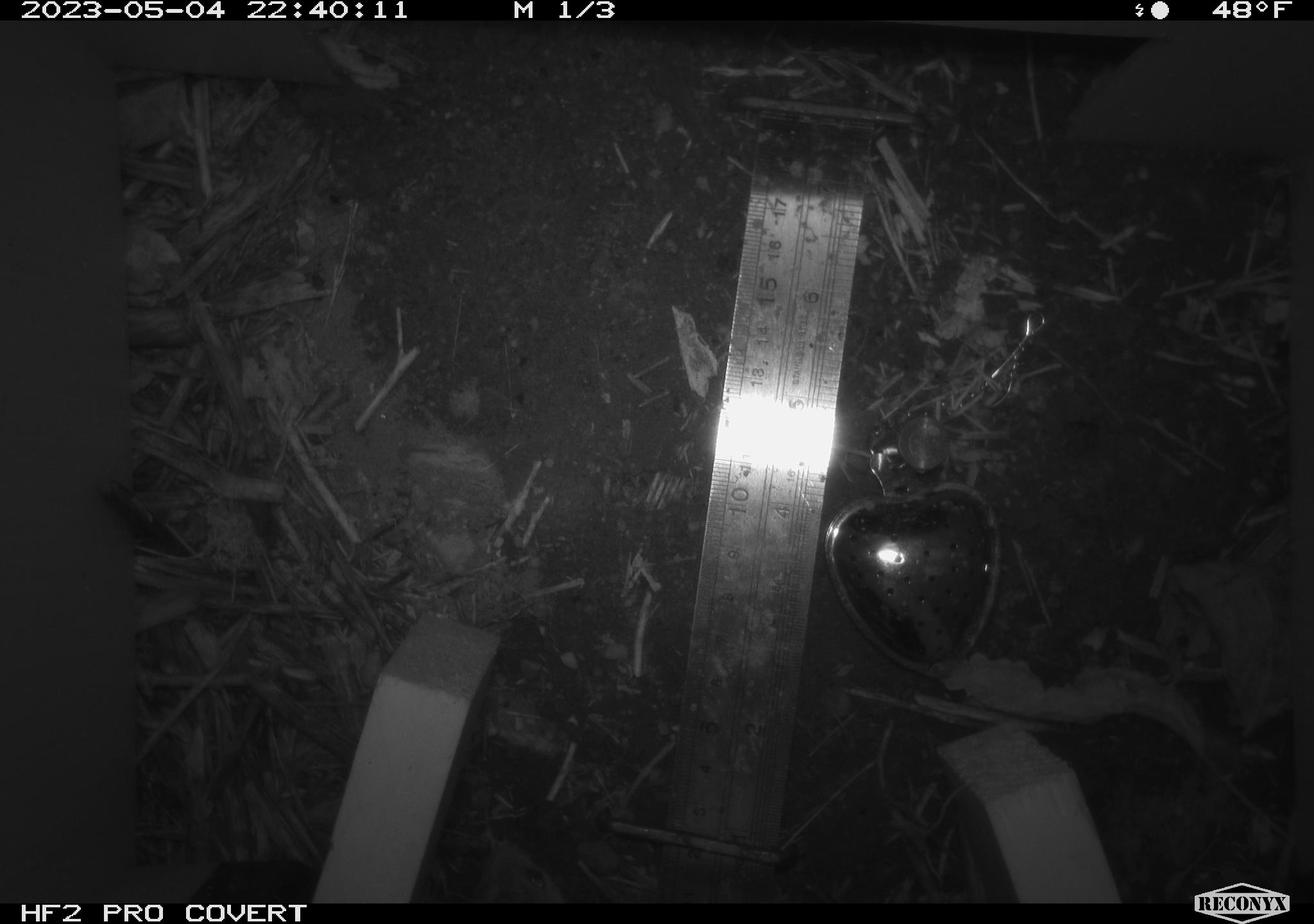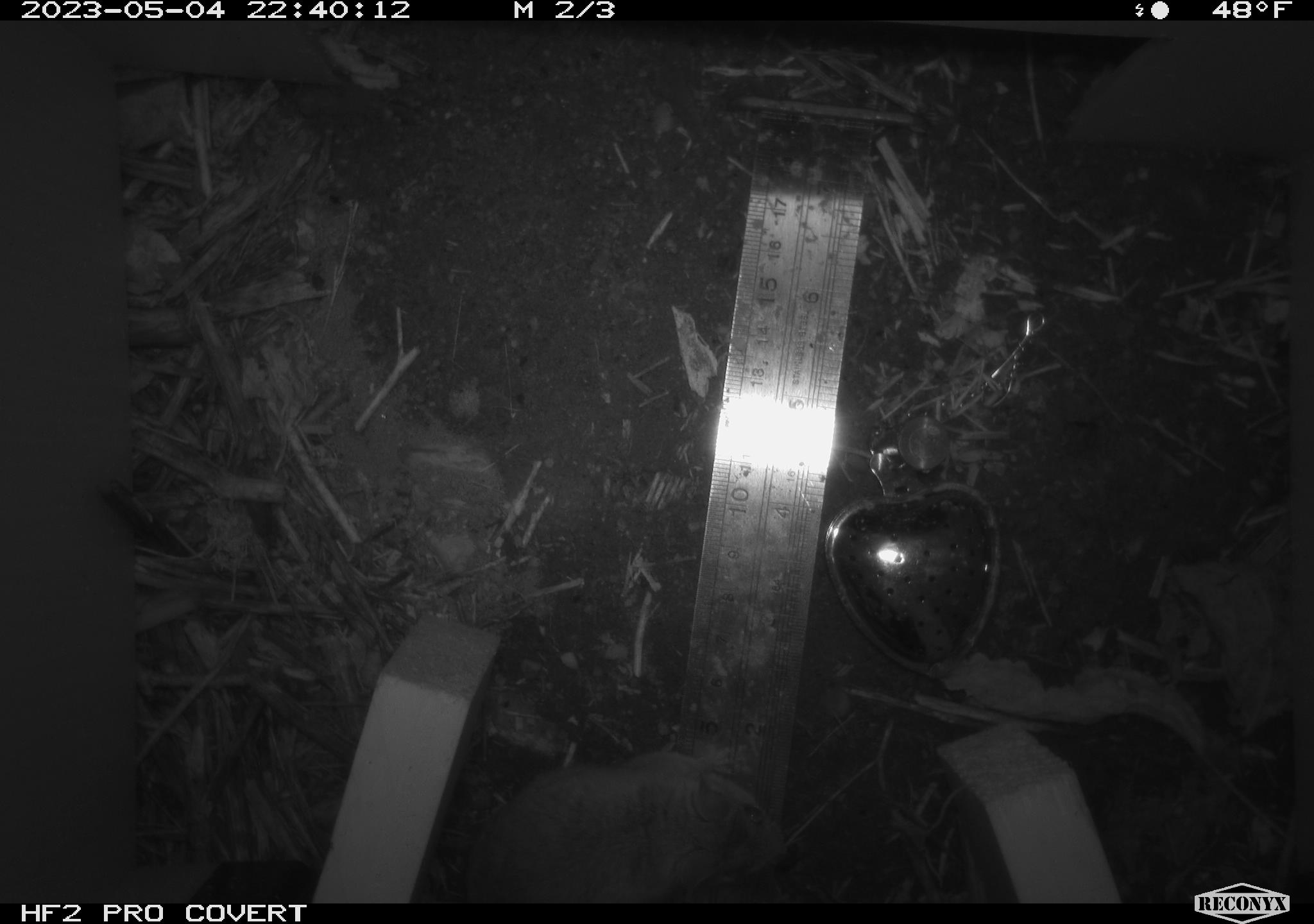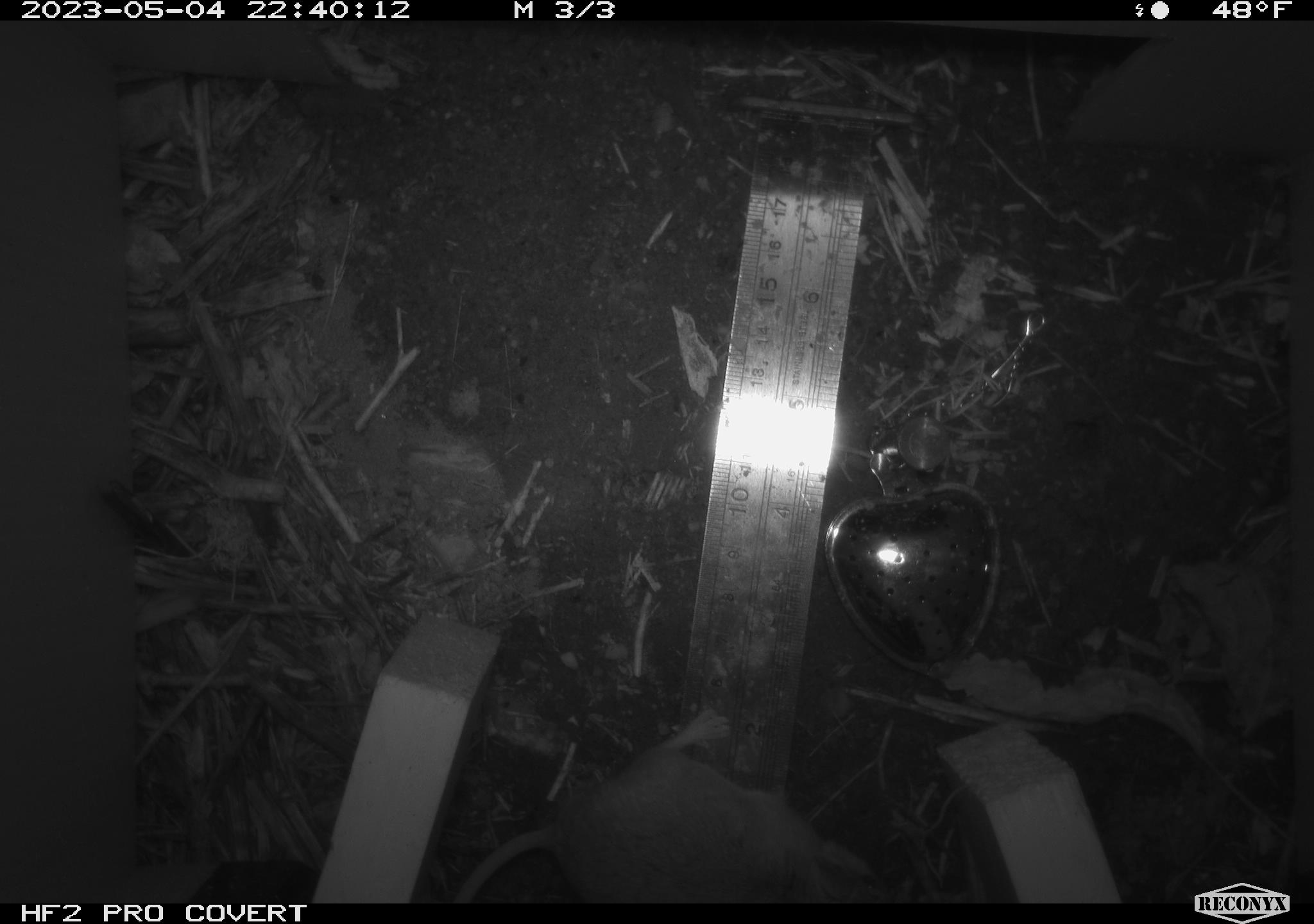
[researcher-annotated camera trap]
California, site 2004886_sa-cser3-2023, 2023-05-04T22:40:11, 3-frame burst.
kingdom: Animalia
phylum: Chordata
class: Mammalia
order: Rodentia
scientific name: Rodentia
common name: mouse species